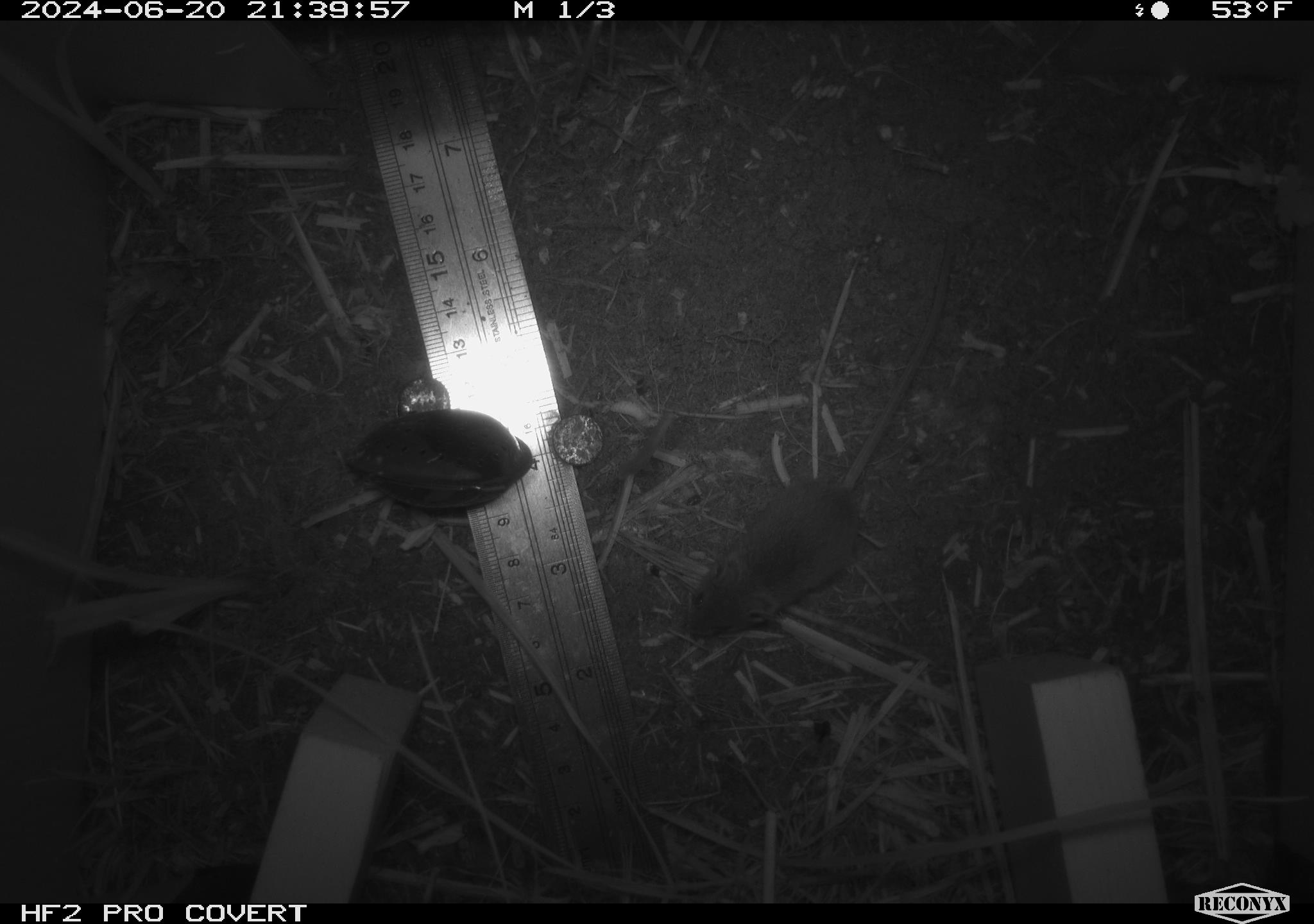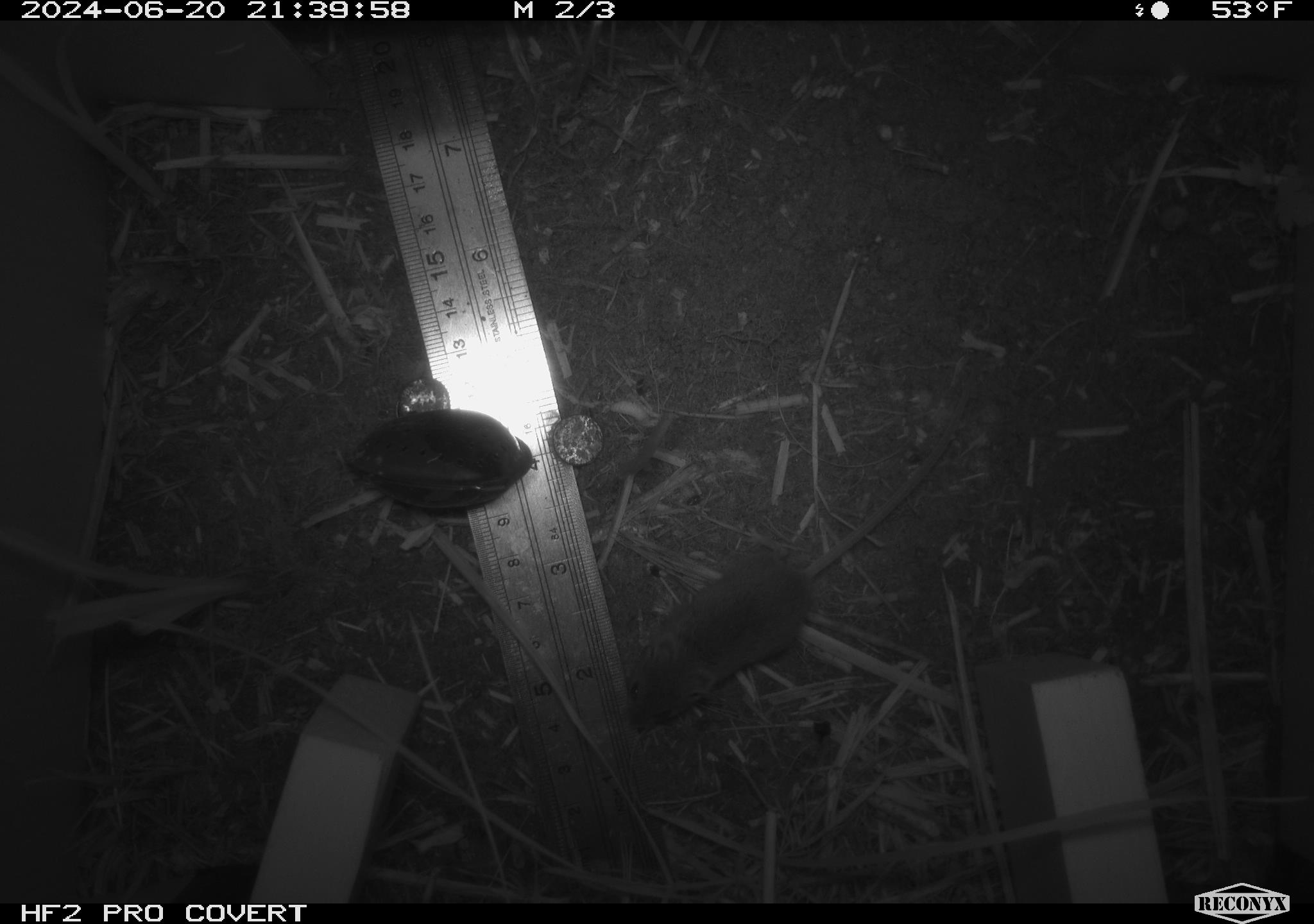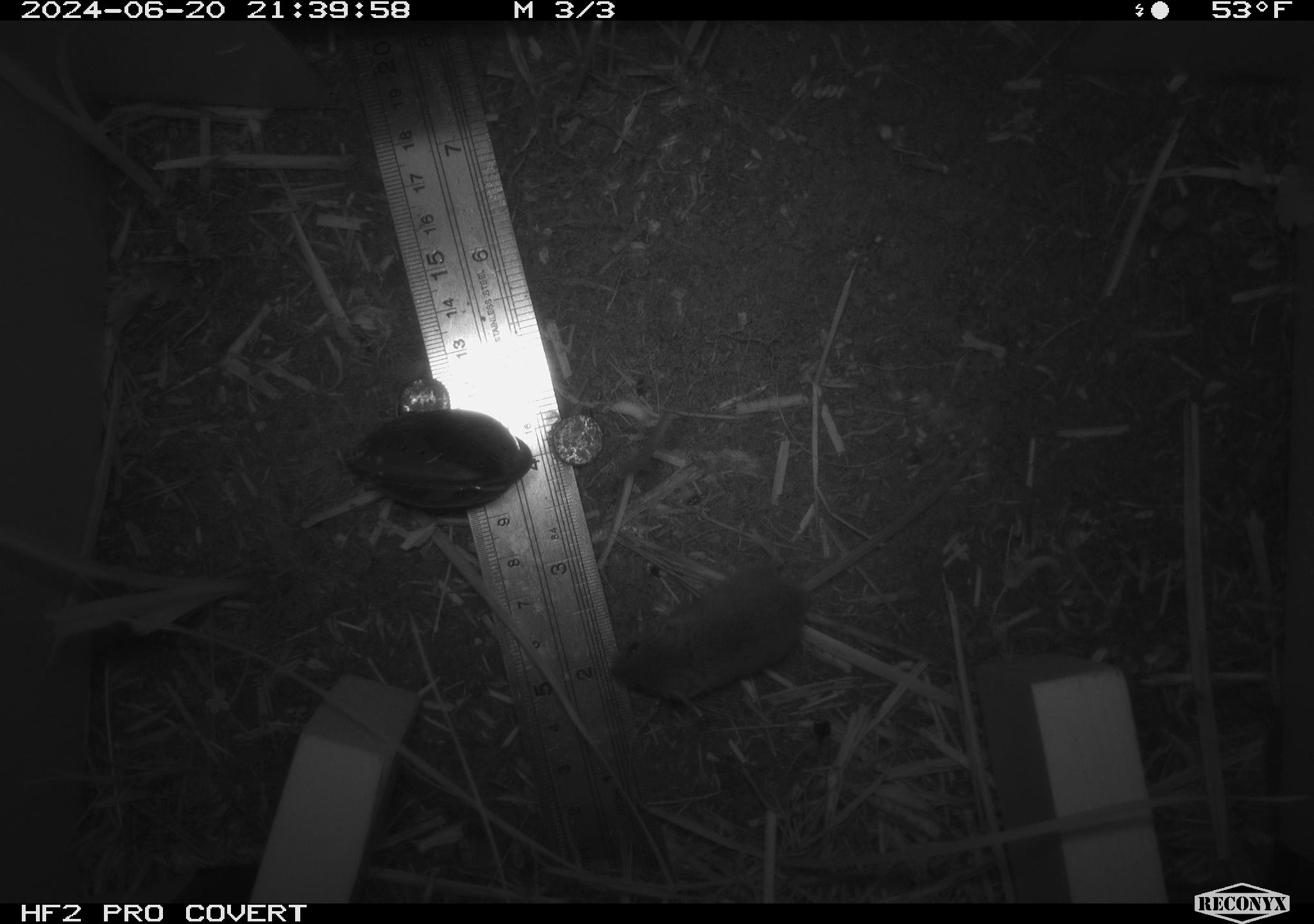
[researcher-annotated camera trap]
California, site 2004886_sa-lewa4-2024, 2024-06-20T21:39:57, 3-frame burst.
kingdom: Animalia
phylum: Chordata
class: Mammalia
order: Rodentia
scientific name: Rodentia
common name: rodent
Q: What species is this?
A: Rodent (Rodentia).